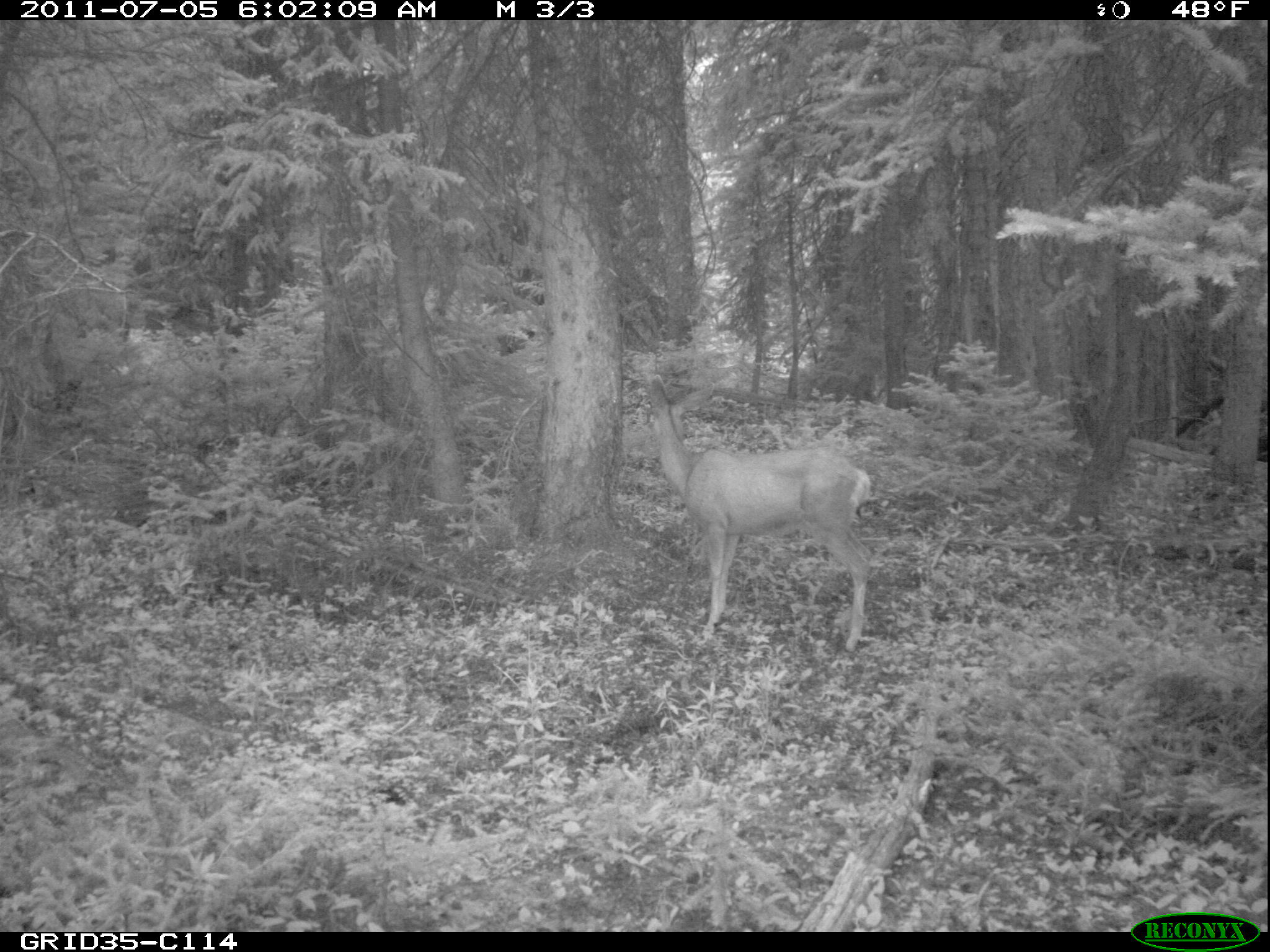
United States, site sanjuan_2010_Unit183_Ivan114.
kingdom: Animalia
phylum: Chordata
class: Mammalia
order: Artiodactyla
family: Cervidae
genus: Odocoileus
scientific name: Odocoileus hemionus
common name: mule deer